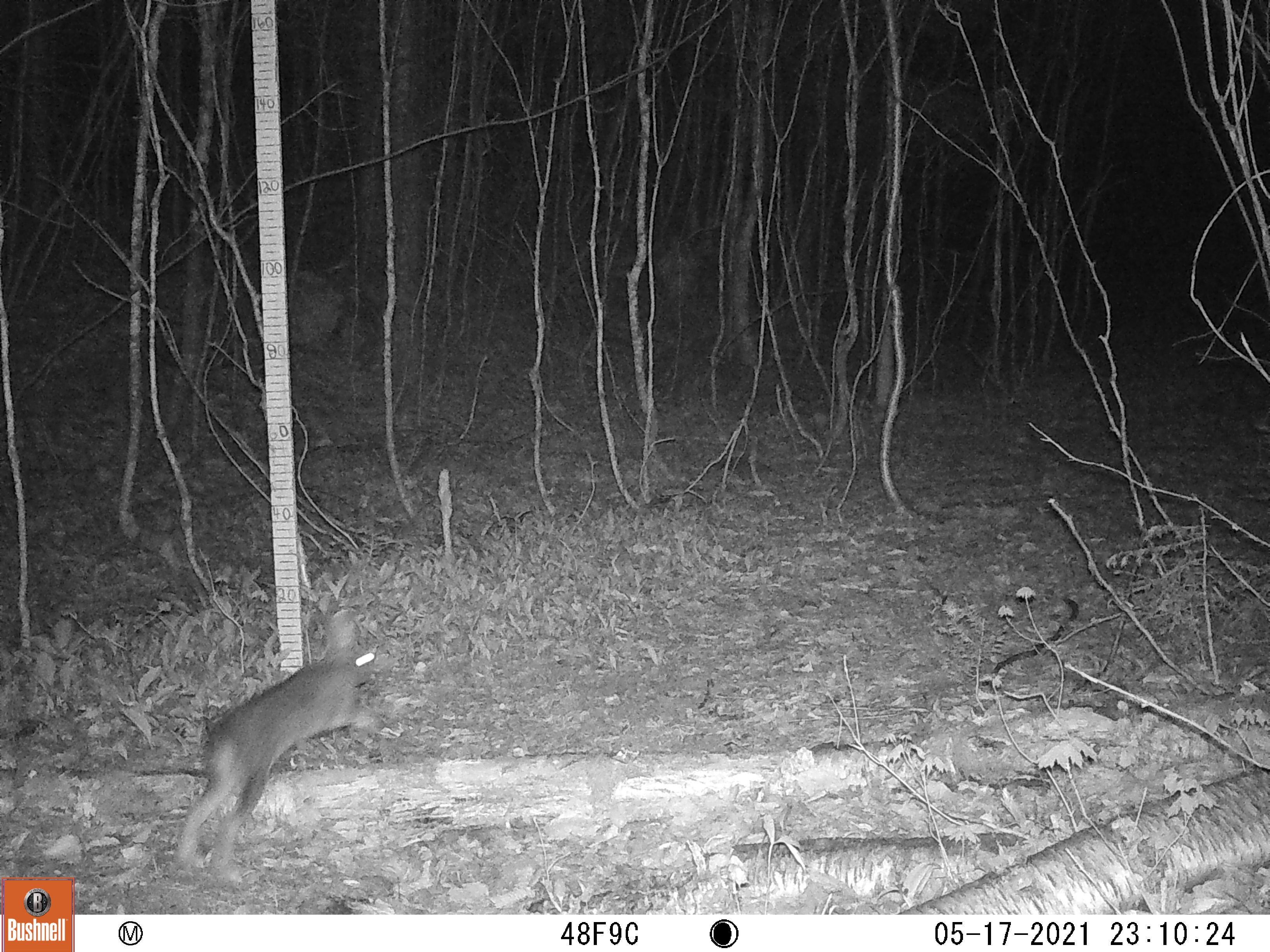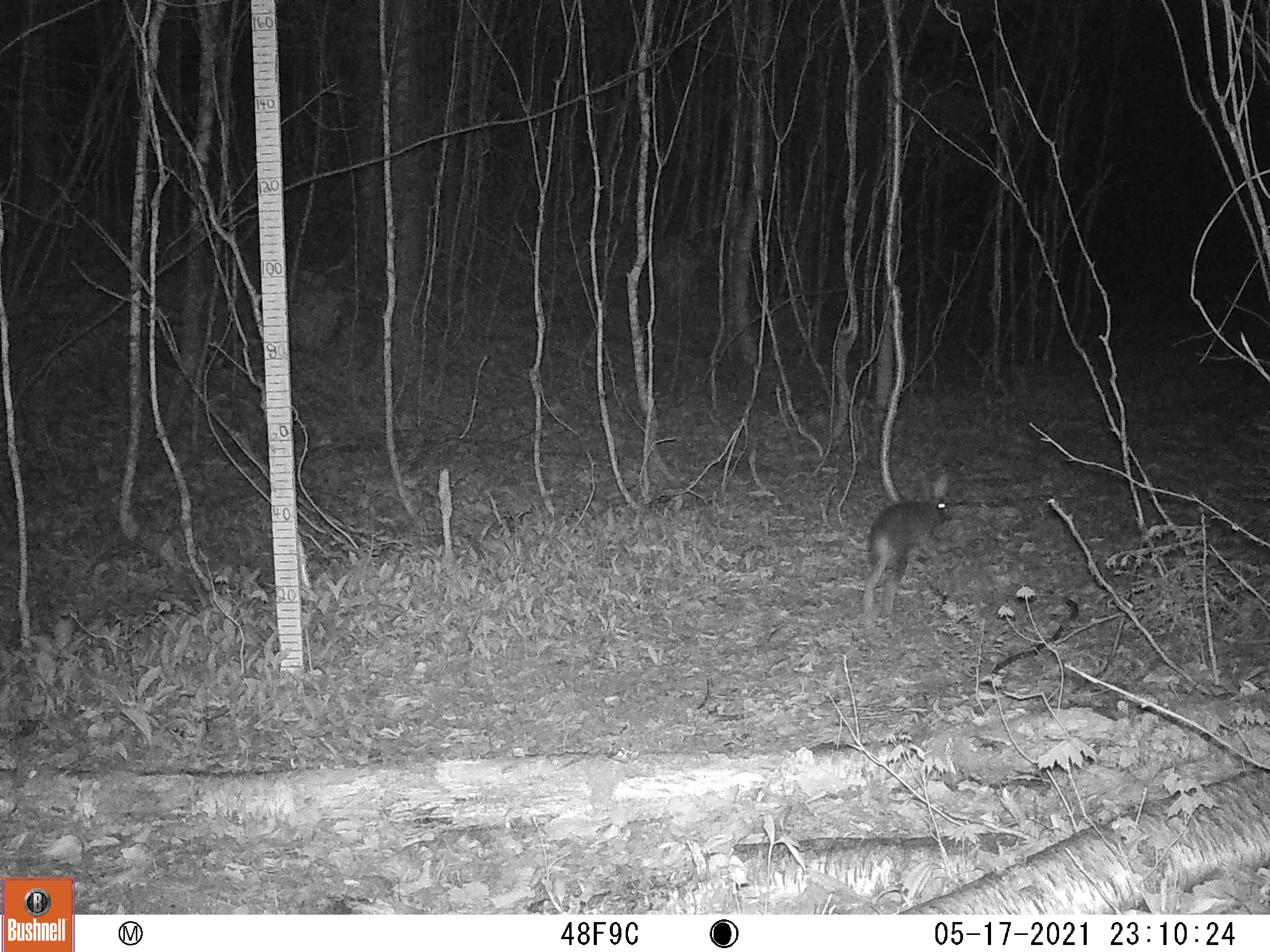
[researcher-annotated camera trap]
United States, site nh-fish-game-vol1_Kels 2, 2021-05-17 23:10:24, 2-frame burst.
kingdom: Animalia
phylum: Chordata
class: Mammalia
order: Lagomorpha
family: Leporidae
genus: Lepus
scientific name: Lepus americanus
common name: snowshoe hare